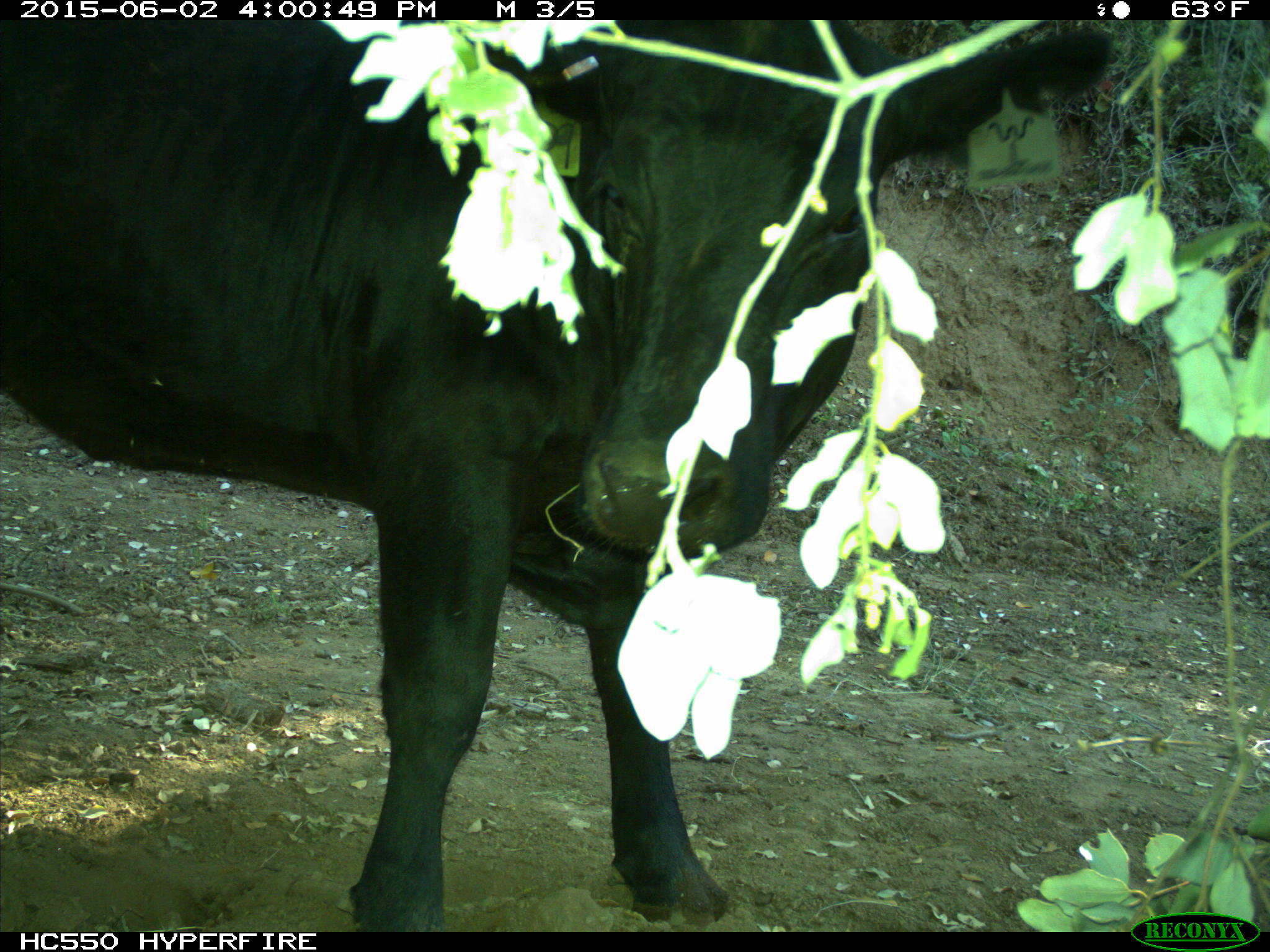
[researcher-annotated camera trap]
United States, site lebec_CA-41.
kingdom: Animalia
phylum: Chordata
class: Mammalia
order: Artiodactyla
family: Bovidae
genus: Bos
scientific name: Bos taurus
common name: domestic cow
Bos taurus (domestic cow).